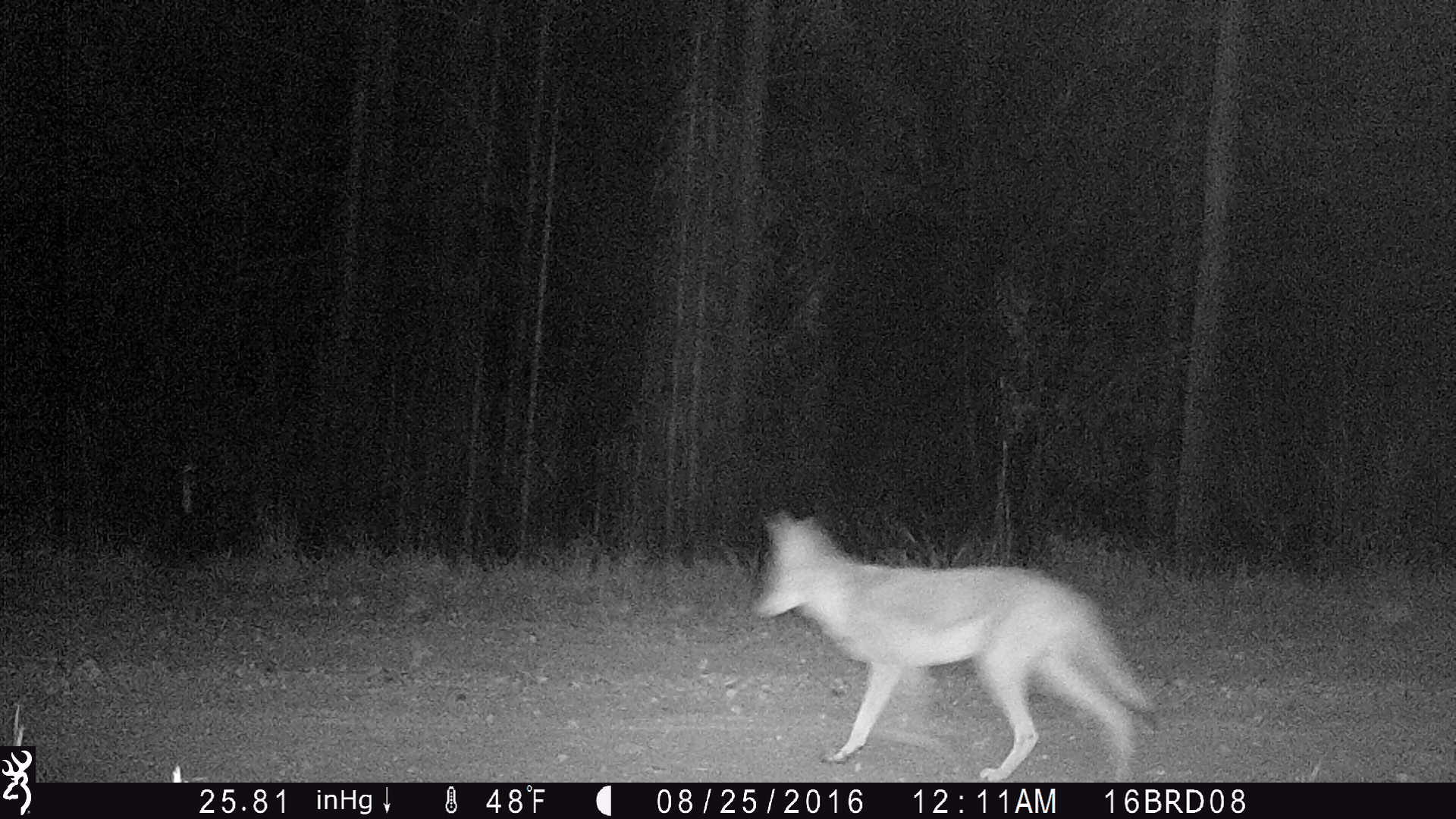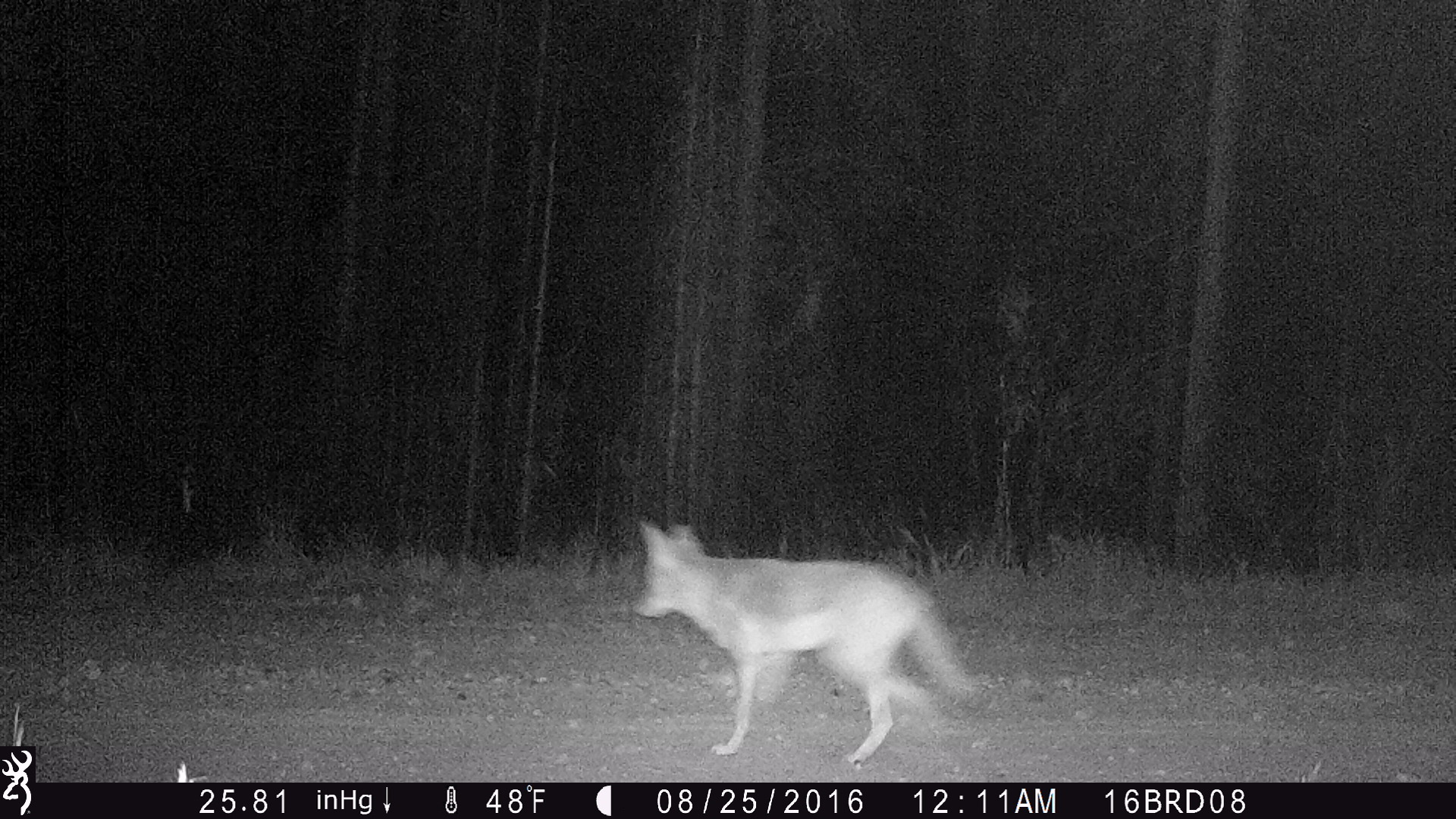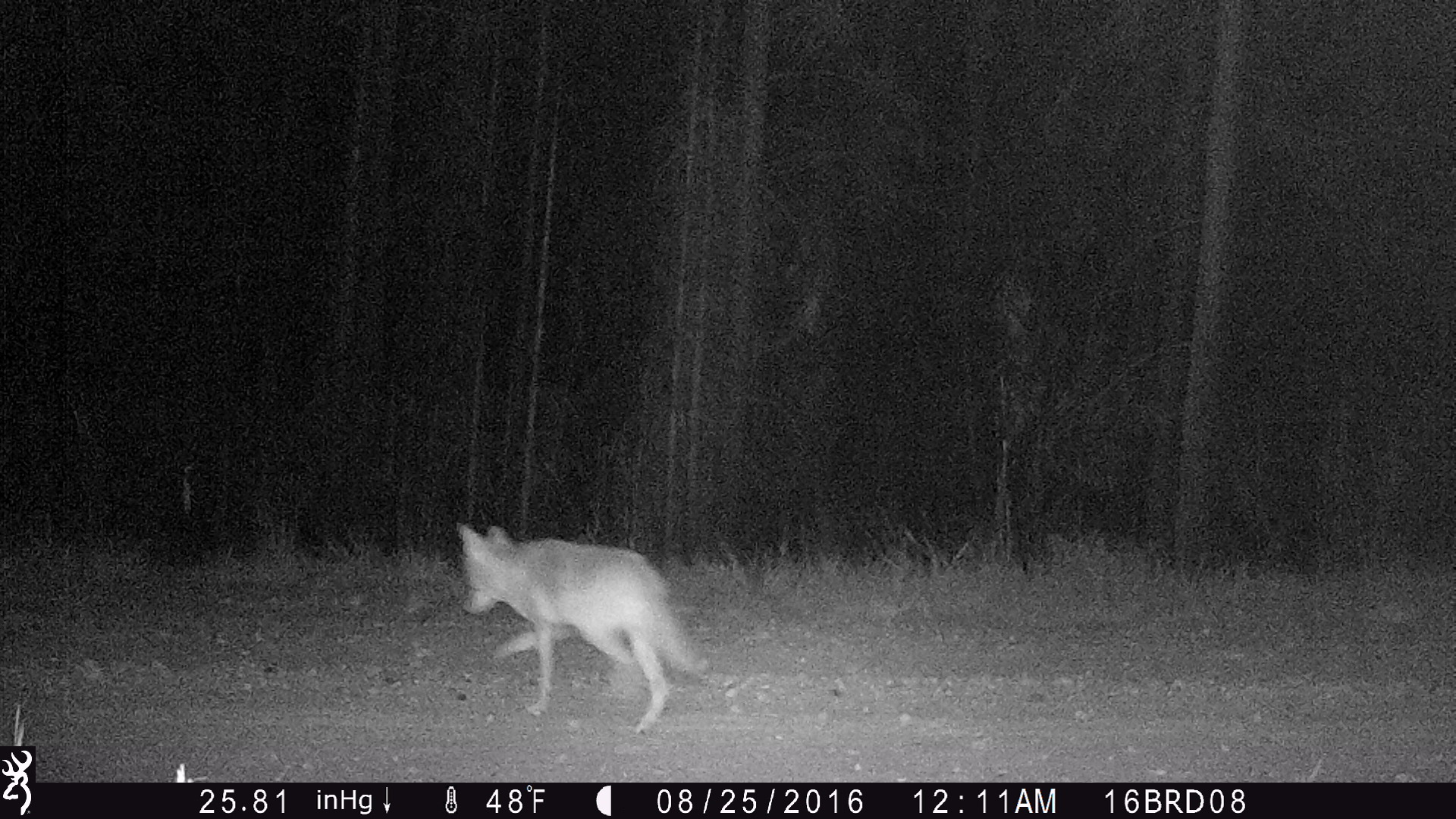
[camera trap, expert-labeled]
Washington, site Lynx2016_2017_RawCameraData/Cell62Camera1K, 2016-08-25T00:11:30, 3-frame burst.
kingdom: Animalia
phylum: Chordata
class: Mammalia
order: Carnivora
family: Canidae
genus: Canis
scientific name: Canis latrans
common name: coyote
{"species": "Canis latrans (coyote)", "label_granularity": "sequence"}